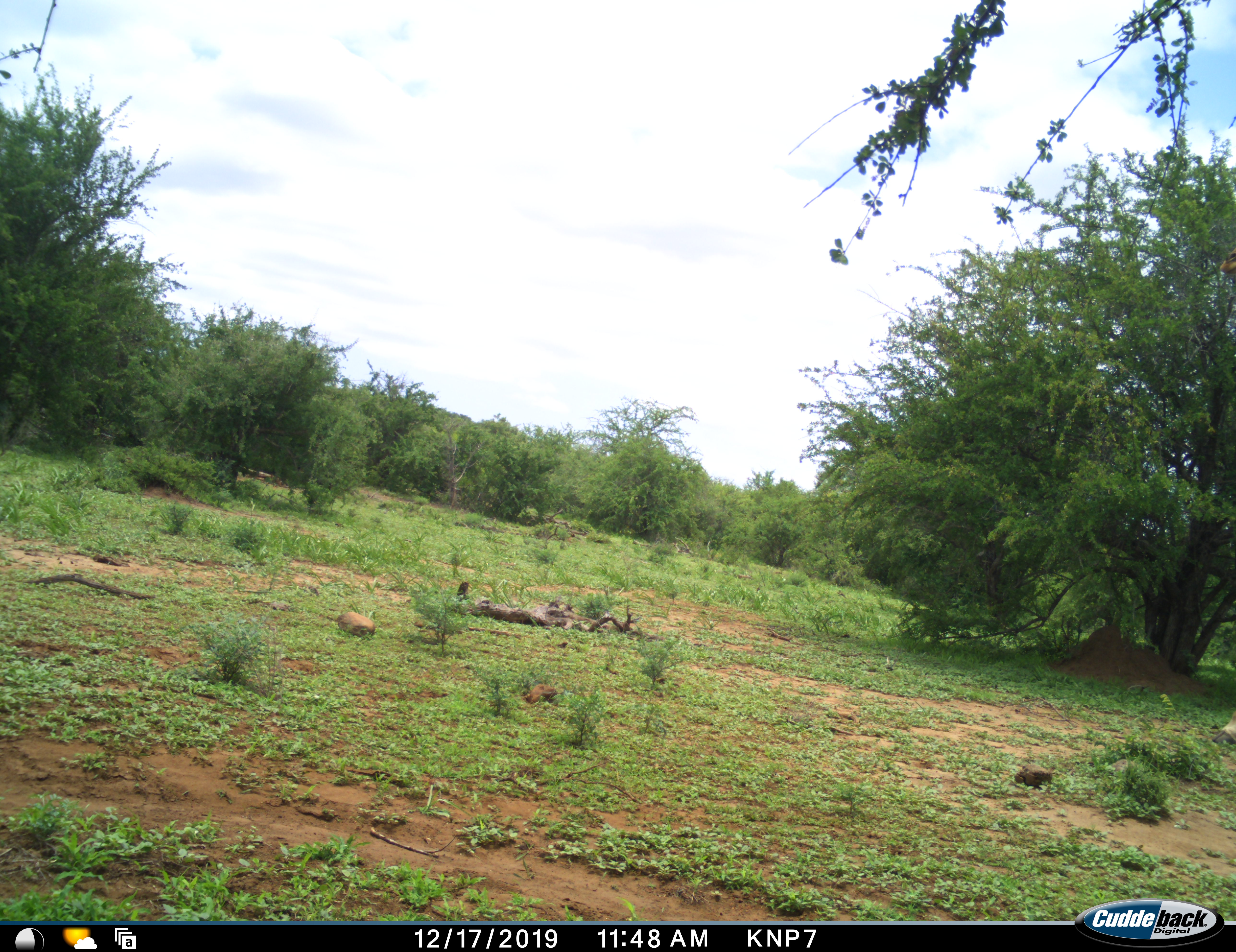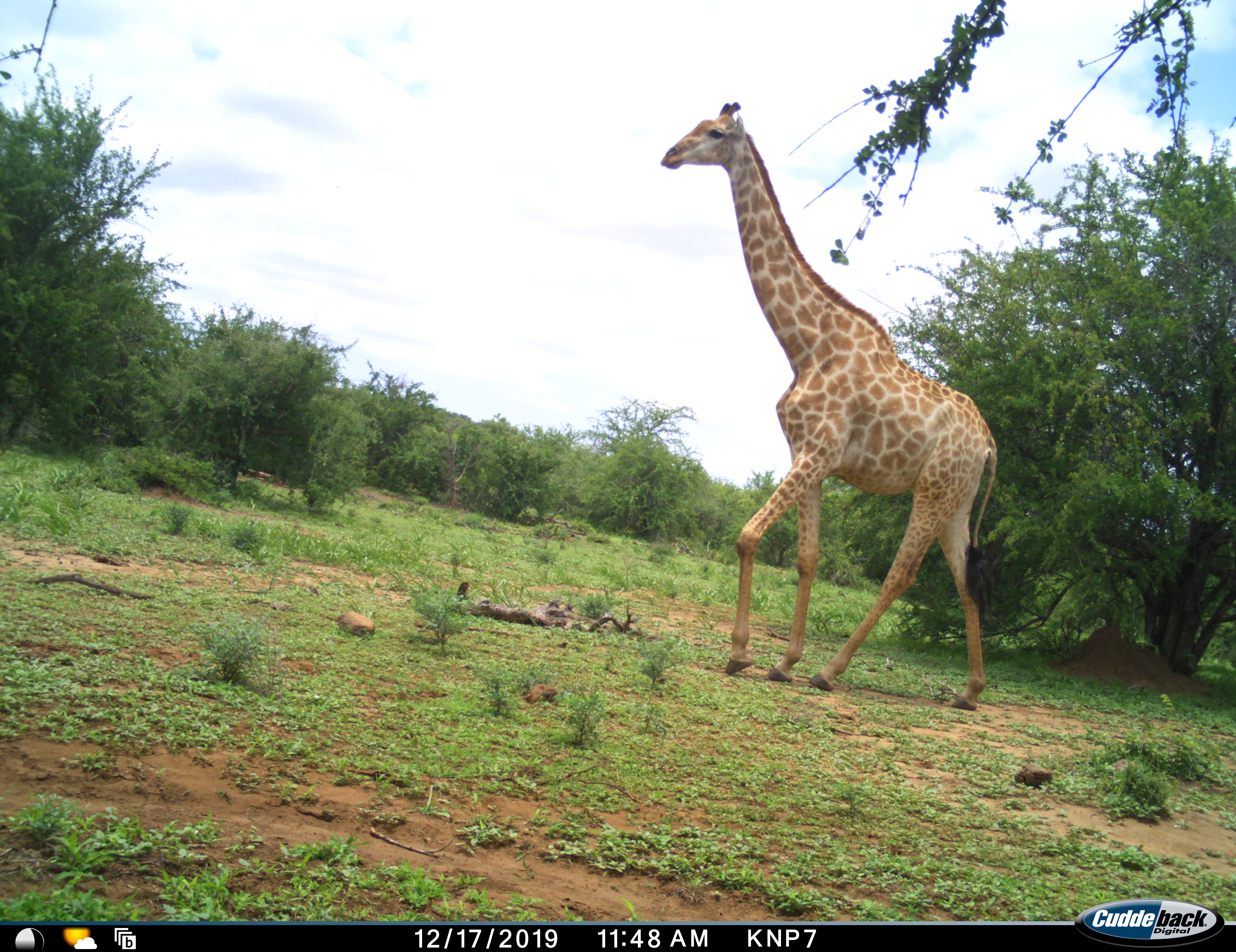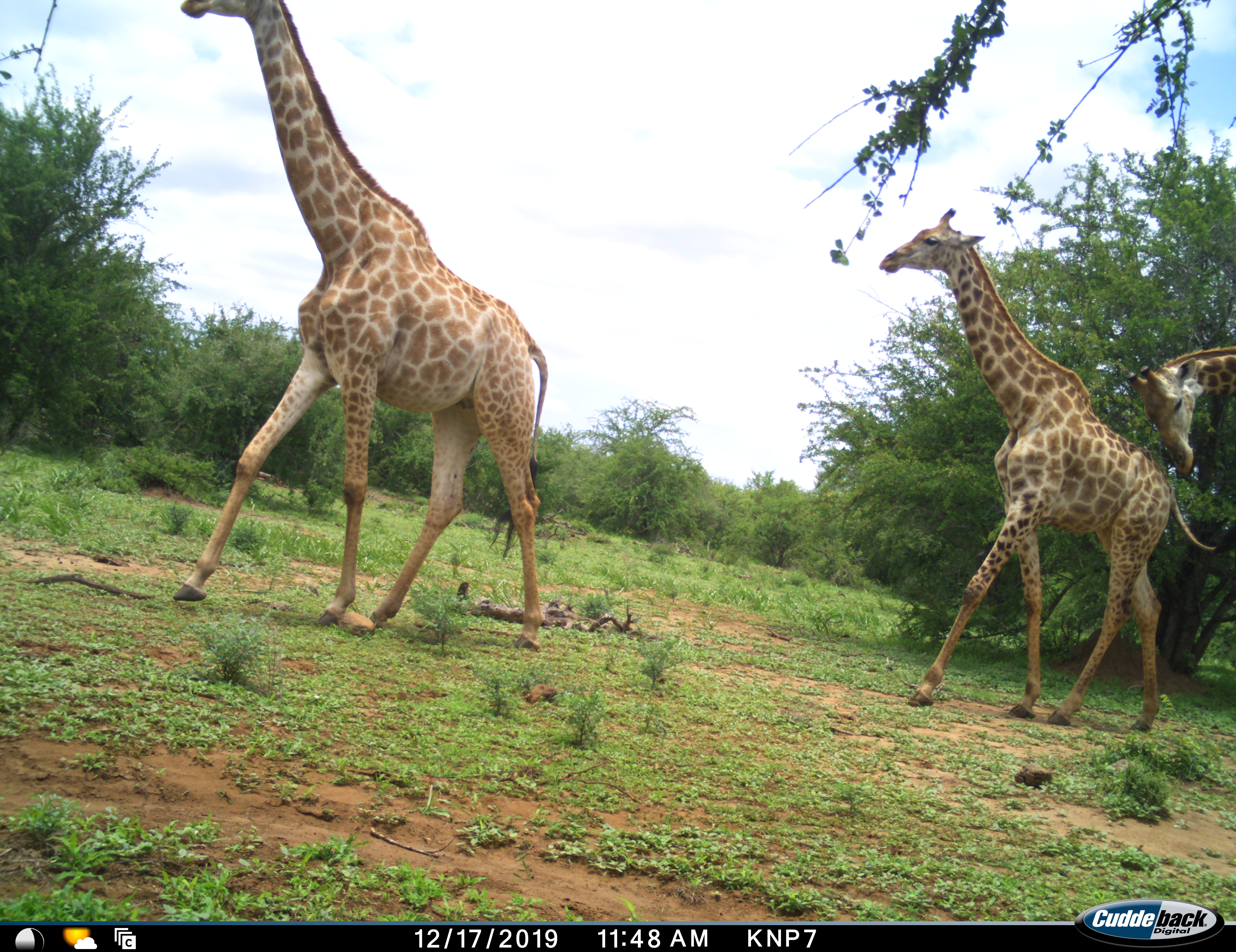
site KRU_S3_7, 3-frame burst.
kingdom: Animalia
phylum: Chordata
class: Mammalia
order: Artiodactyla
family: Giraffidae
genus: Giraffa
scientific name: Giraffa camelopardalis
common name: giraffe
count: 3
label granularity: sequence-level